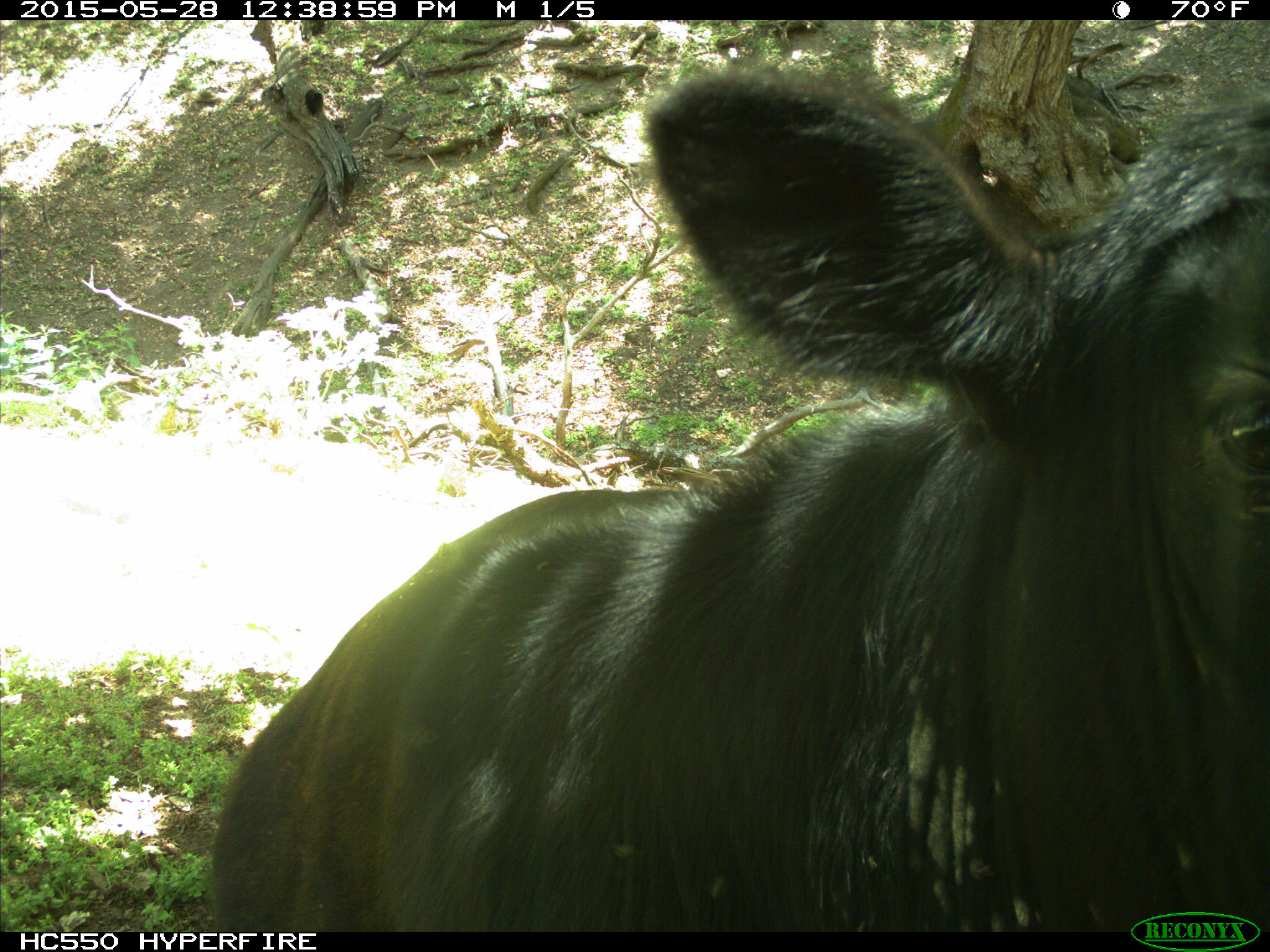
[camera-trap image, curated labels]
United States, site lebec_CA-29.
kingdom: Animalia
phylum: Chordata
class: Mammalia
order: Artiodactyla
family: Bovidae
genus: Bos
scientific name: Bos taurus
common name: domestic cow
Bos taurus (domestic cow).